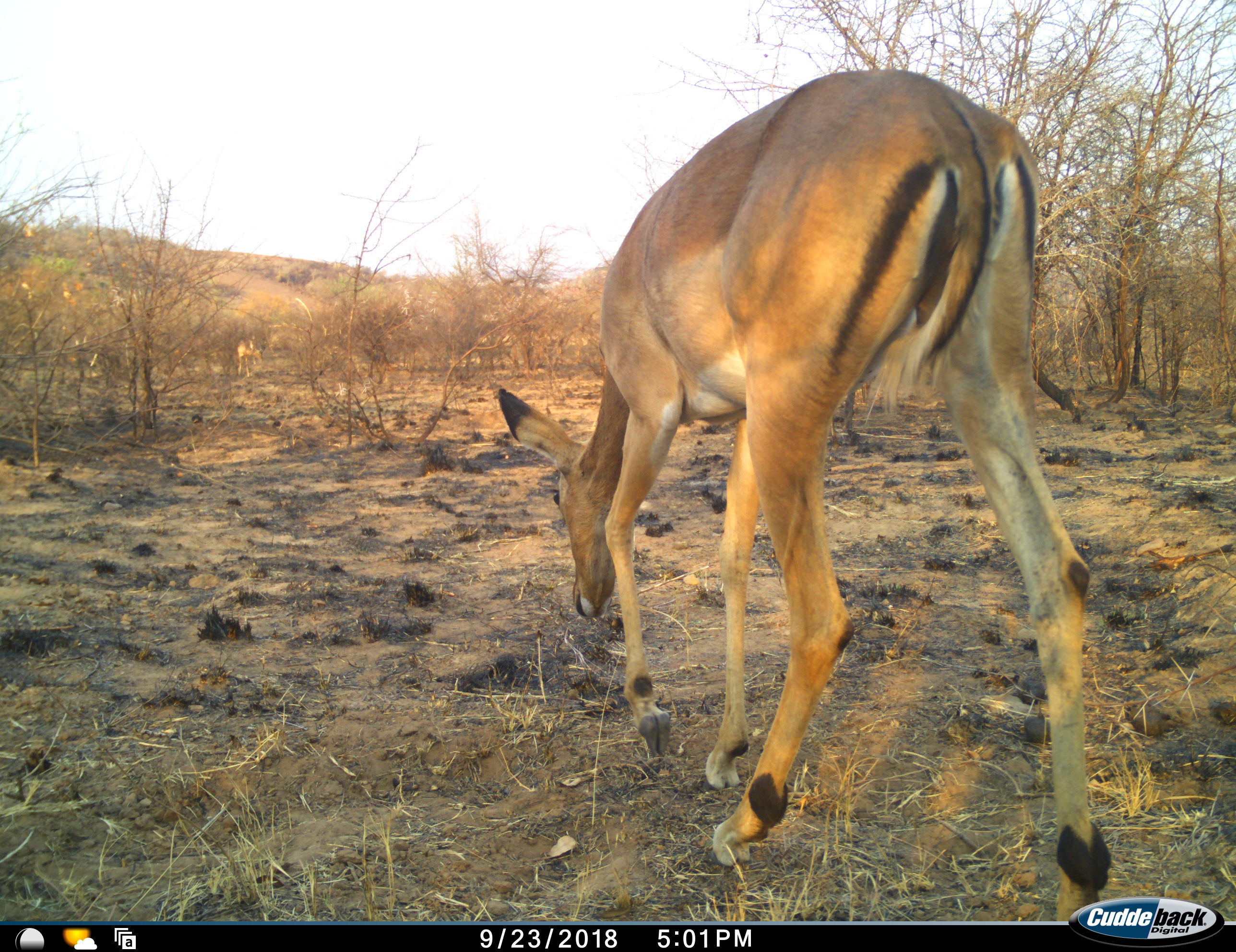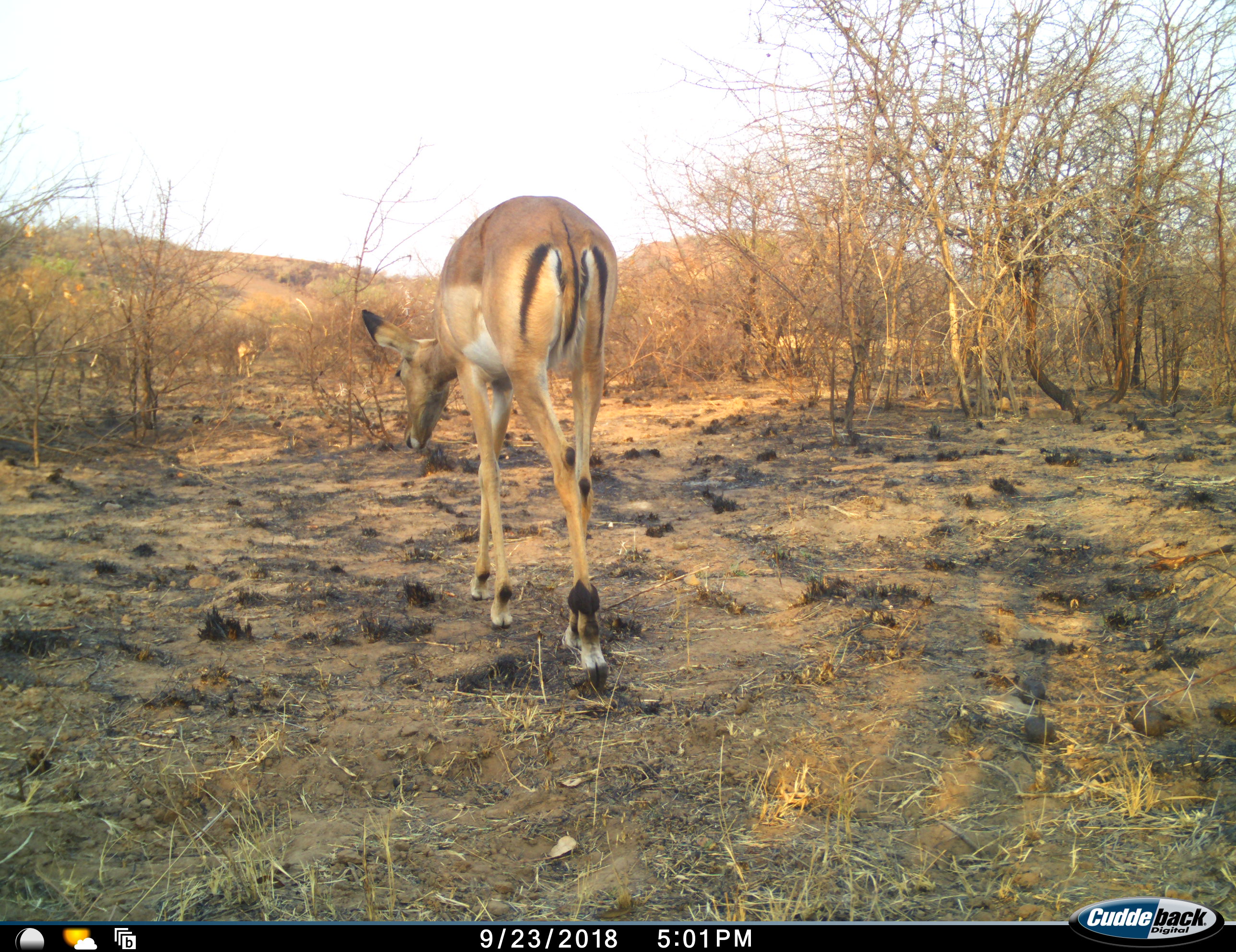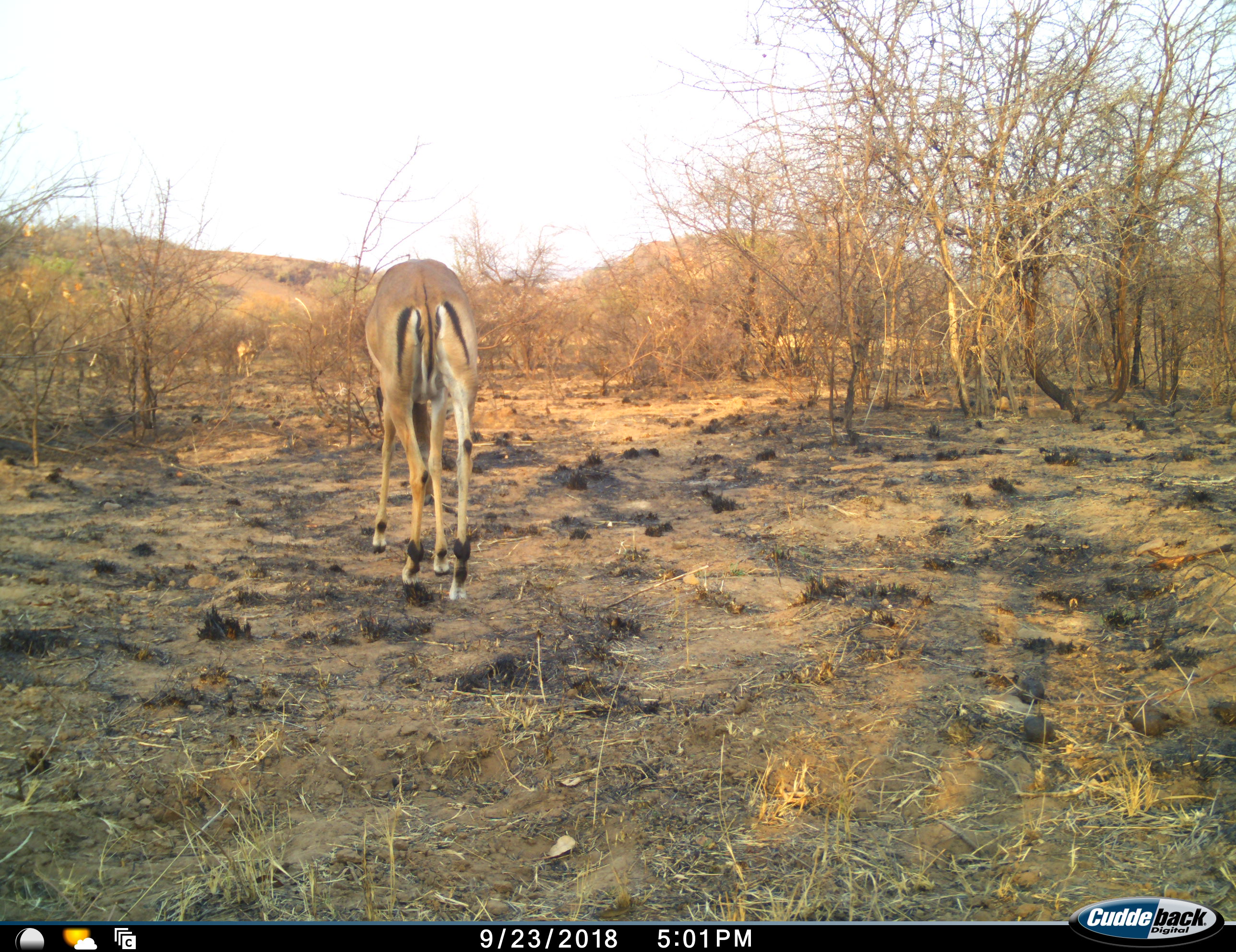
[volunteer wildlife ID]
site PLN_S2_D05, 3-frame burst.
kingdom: Animalia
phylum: Chordata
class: Mammalia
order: Artiodactyla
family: Bovidae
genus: Aepyceros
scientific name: Aepyceros melampus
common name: impala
Impala (Aepyceros melampus), count 2. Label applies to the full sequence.